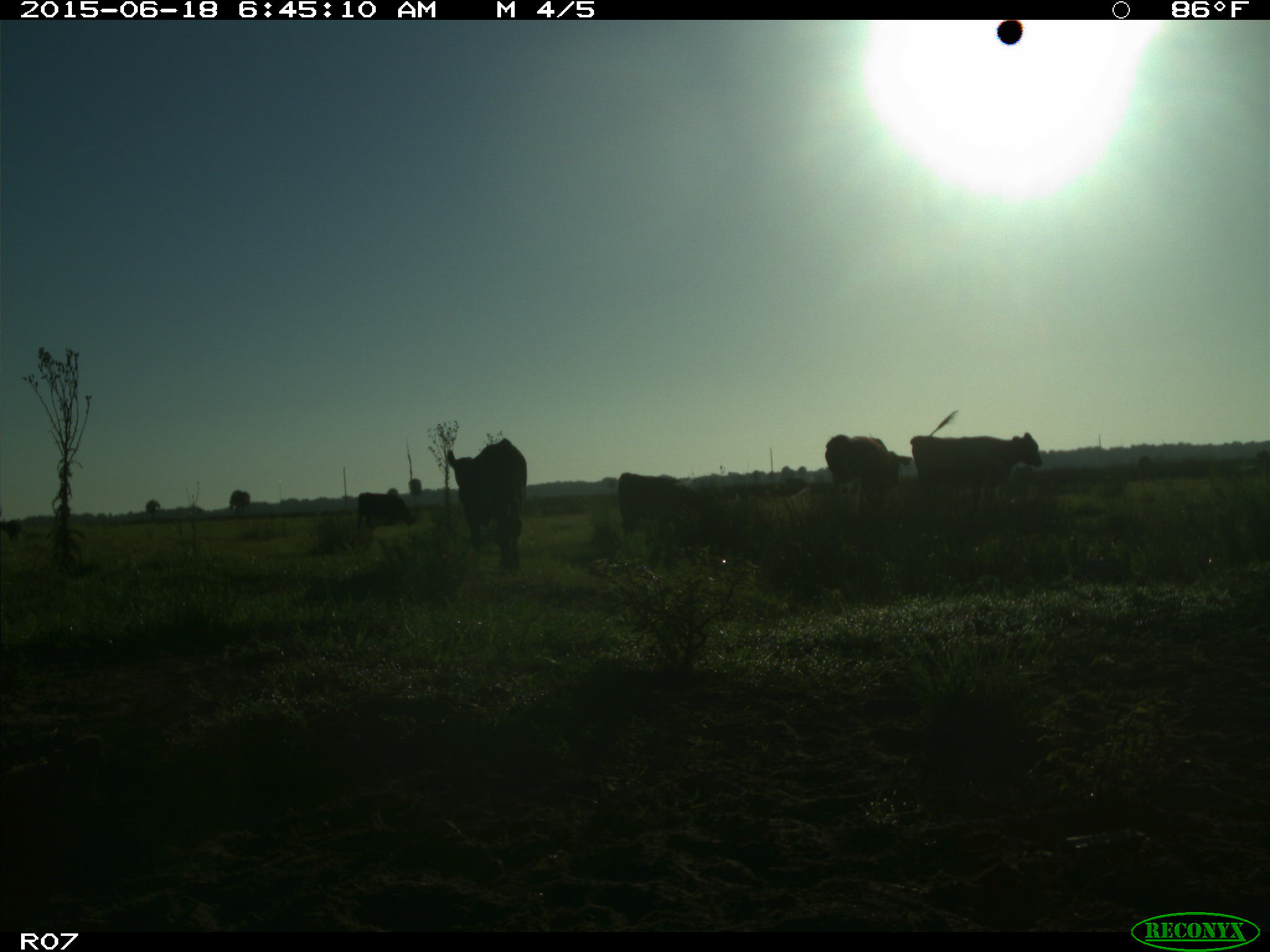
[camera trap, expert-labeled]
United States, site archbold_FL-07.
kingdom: Animalia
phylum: Chordata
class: Mammalia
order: Artiodactyla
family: Bovidae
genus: Bos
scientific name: Bos taurus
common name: domestic cow